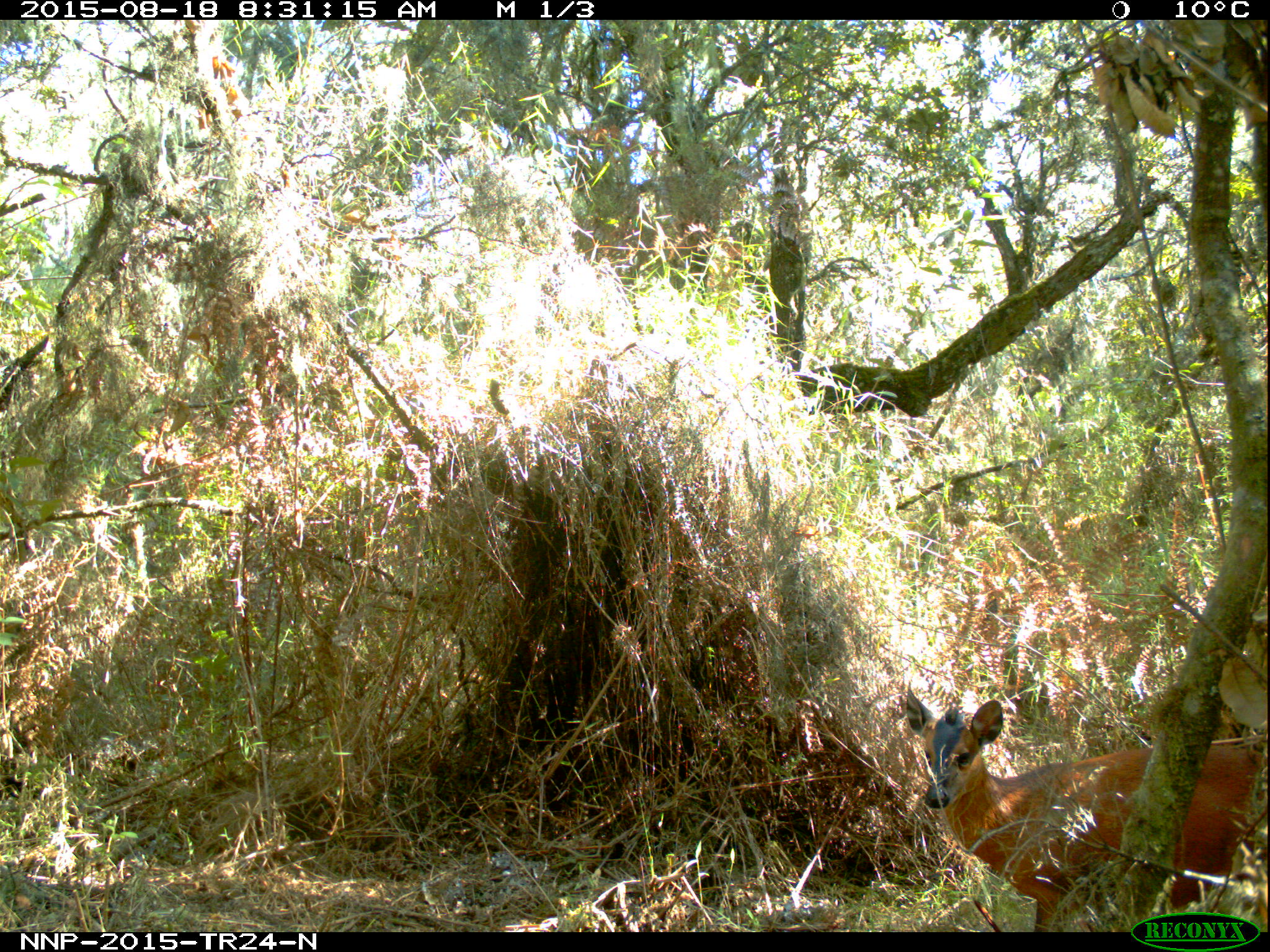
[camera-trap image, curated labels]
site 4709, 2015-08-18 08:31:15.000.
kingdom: Animalia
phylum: Chordata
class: Mammalia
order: Artiodactyla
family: Bovidae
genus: Cephalophus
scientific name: Cephalophus nigrifrons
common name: black-fronted duiker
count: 1